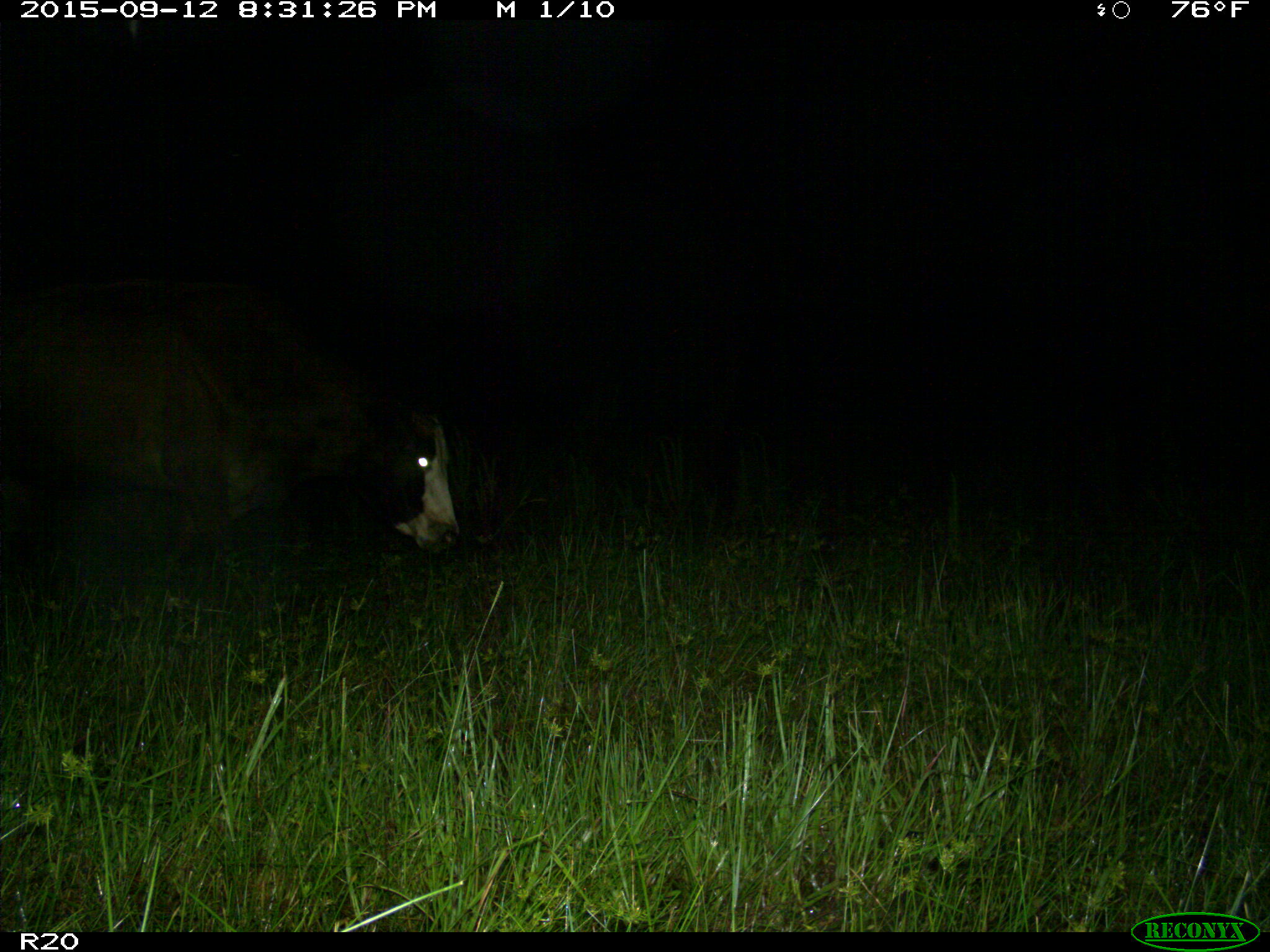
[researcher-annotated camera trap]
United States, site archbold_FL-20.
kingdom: Animalia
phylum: Chordata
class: Mammalia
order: Artiodactyla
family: Bovidae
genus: Bos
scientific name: Bos taurus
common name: domestic cow